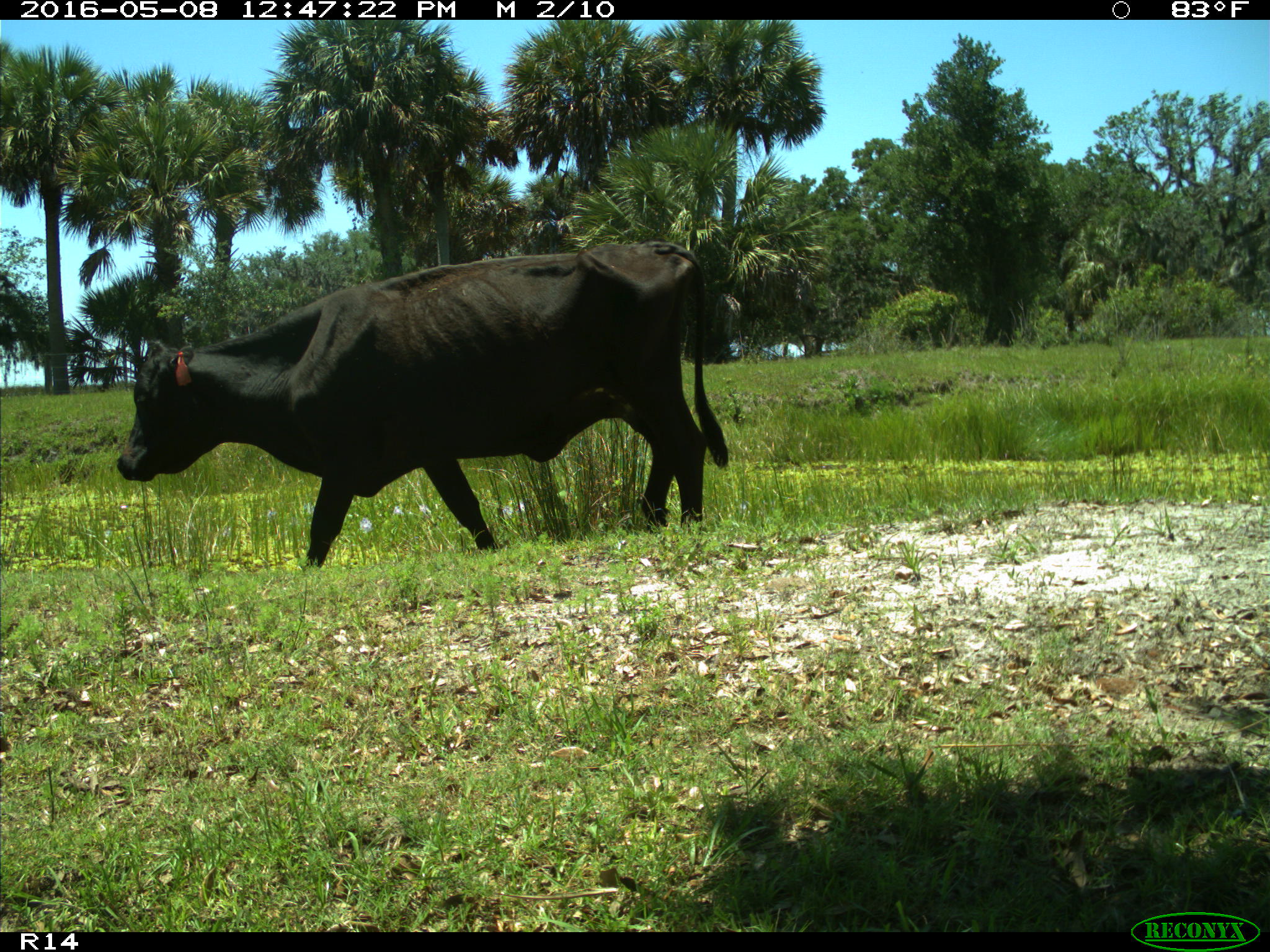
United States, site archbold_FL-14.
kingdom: Animalia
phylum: Chordata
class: Mammalia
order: Artiodactyla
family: Bovidae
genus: Bos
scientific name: Bos taurus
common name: domestic cow